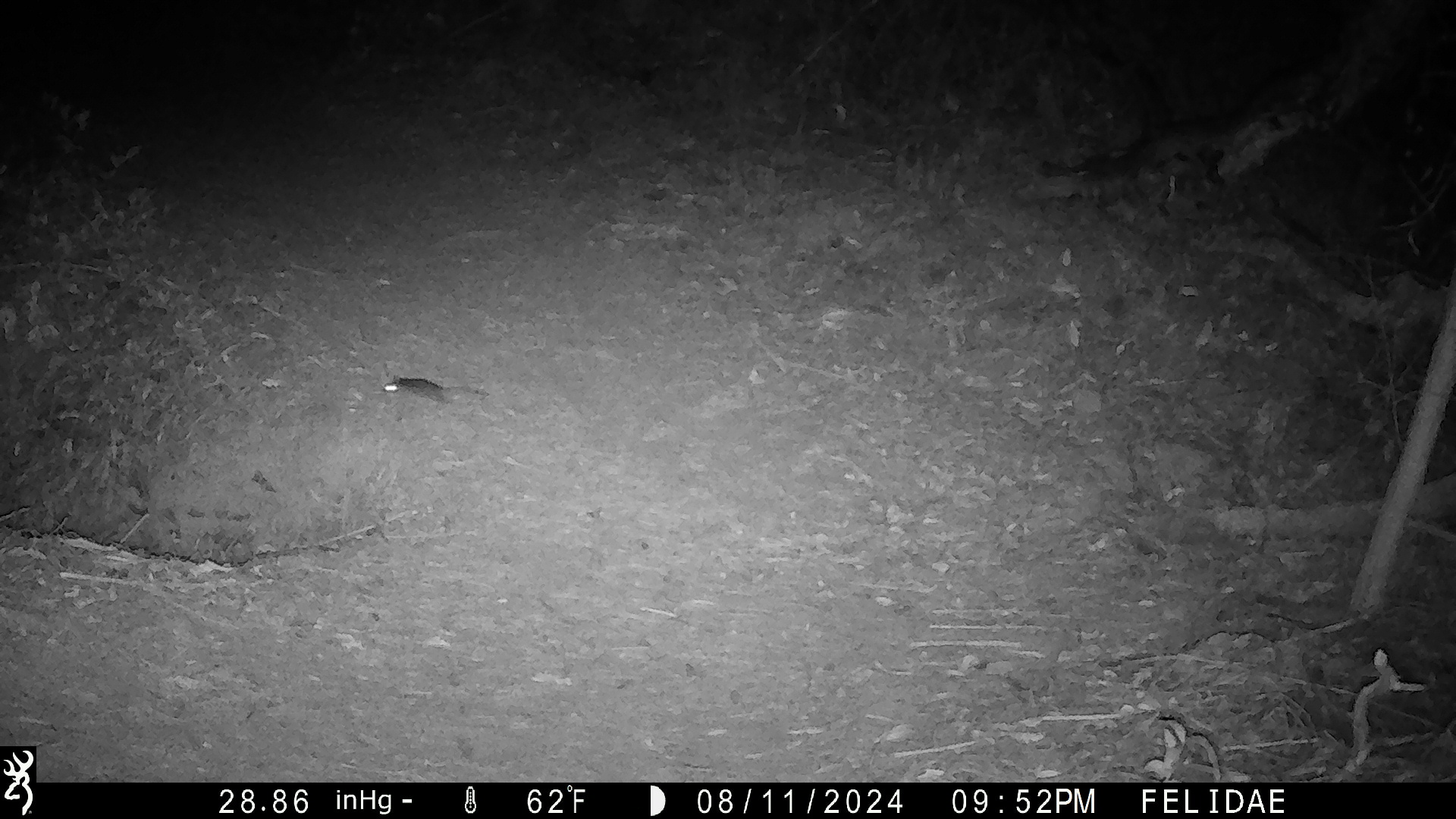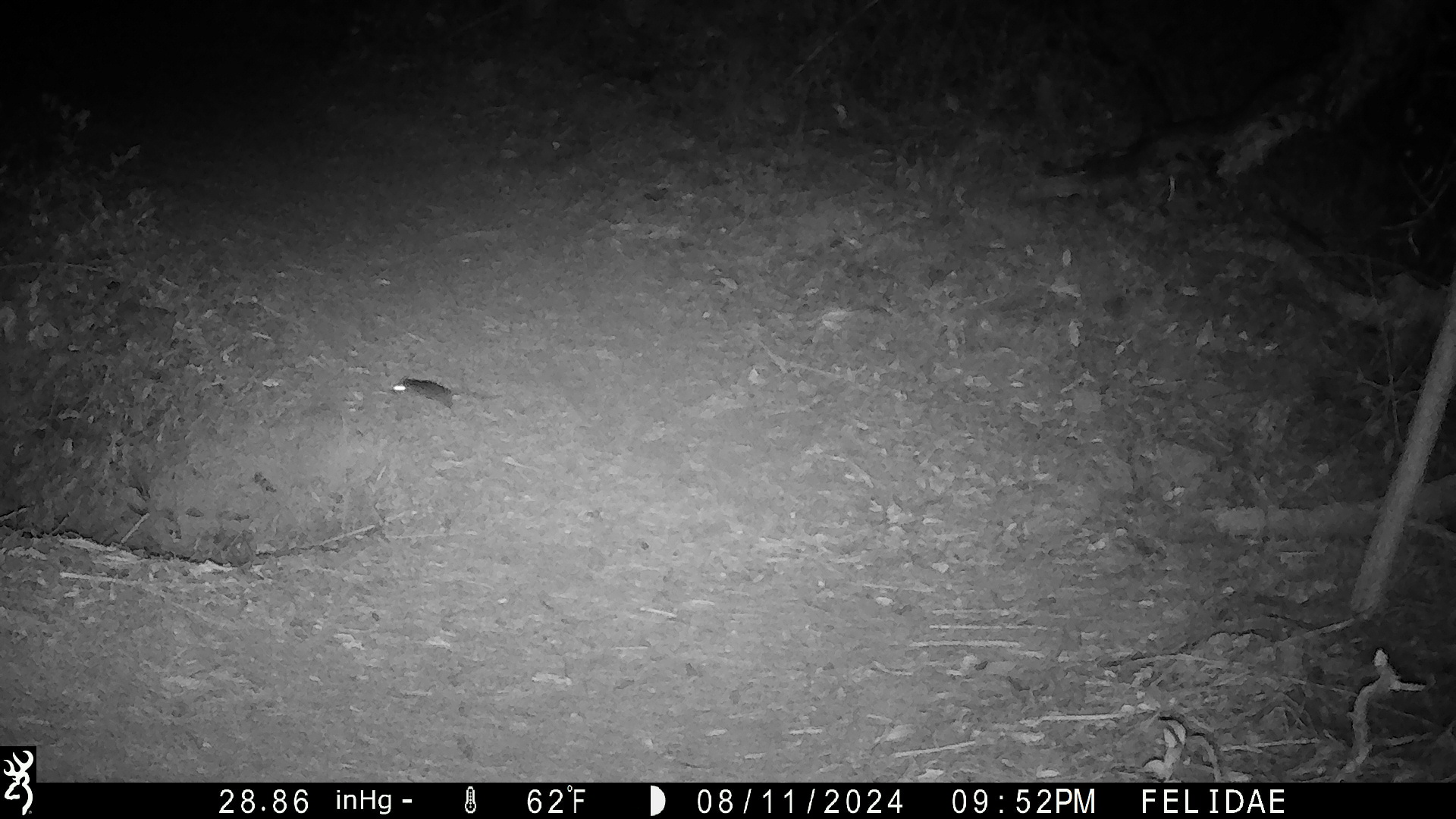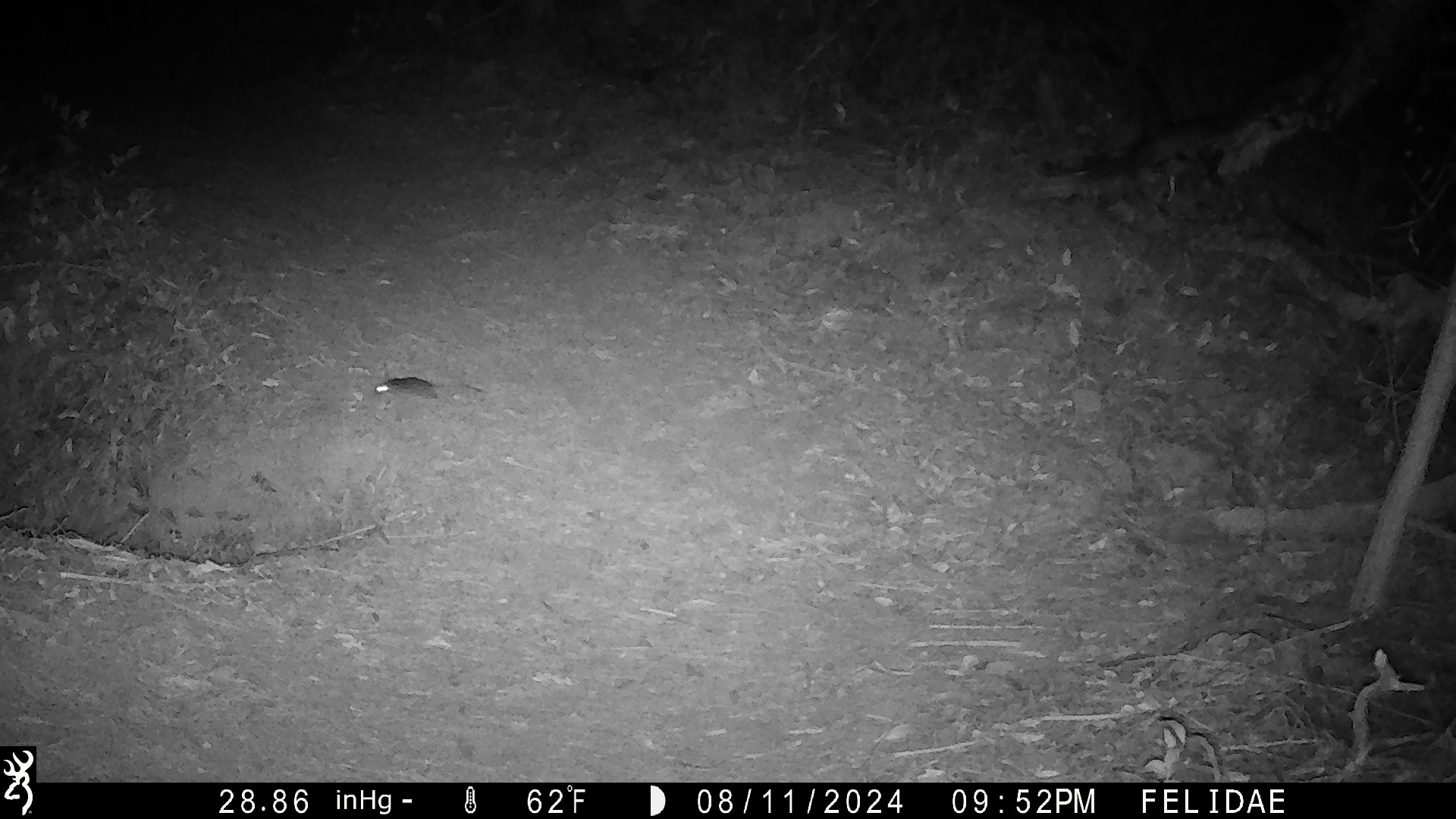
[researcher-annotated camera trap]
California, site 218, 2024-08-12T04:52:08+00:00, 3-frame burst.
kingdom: Animalia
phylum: Chordata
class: Mammalia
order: Rodentia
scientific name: Rodentia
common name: mouse or rat